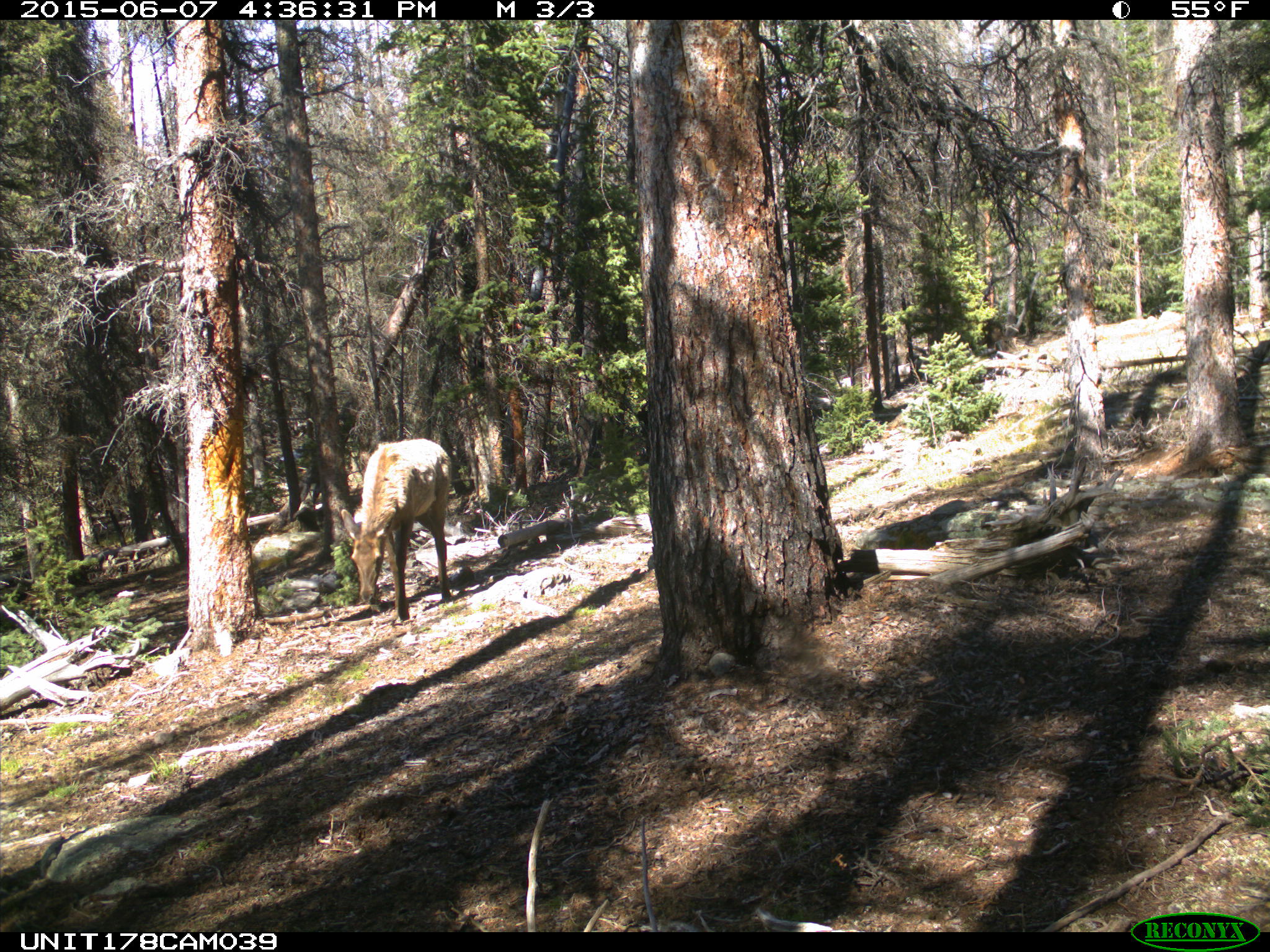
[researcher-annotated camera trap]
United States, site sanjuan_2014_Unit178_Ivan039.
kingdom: Animalia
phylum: Chordata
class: Mammalia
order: Artiodactyla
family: Cervidae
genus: Cervus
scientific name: Cervus elaphus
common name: red deer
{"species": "Cervus elaphus (red deer)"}